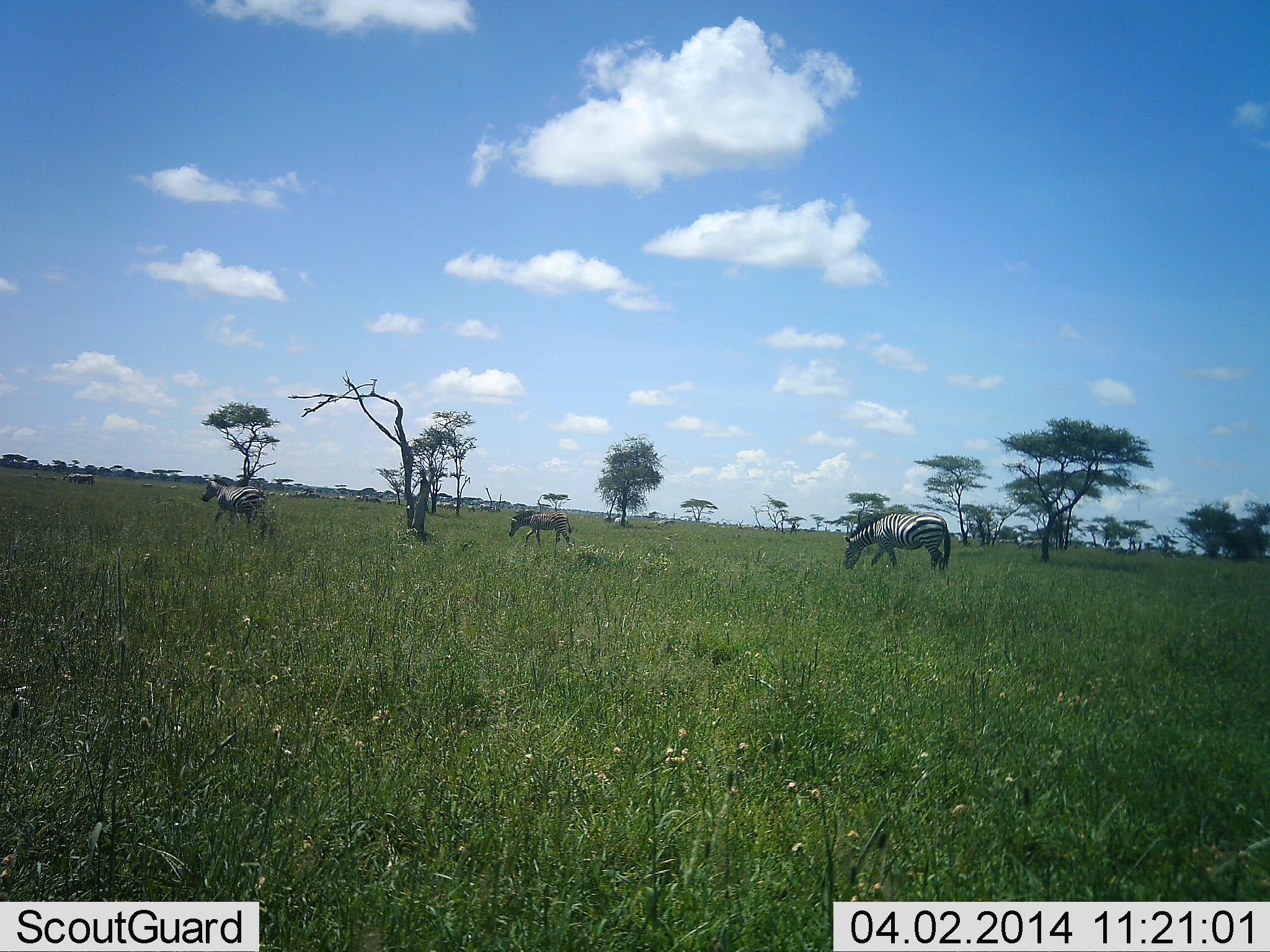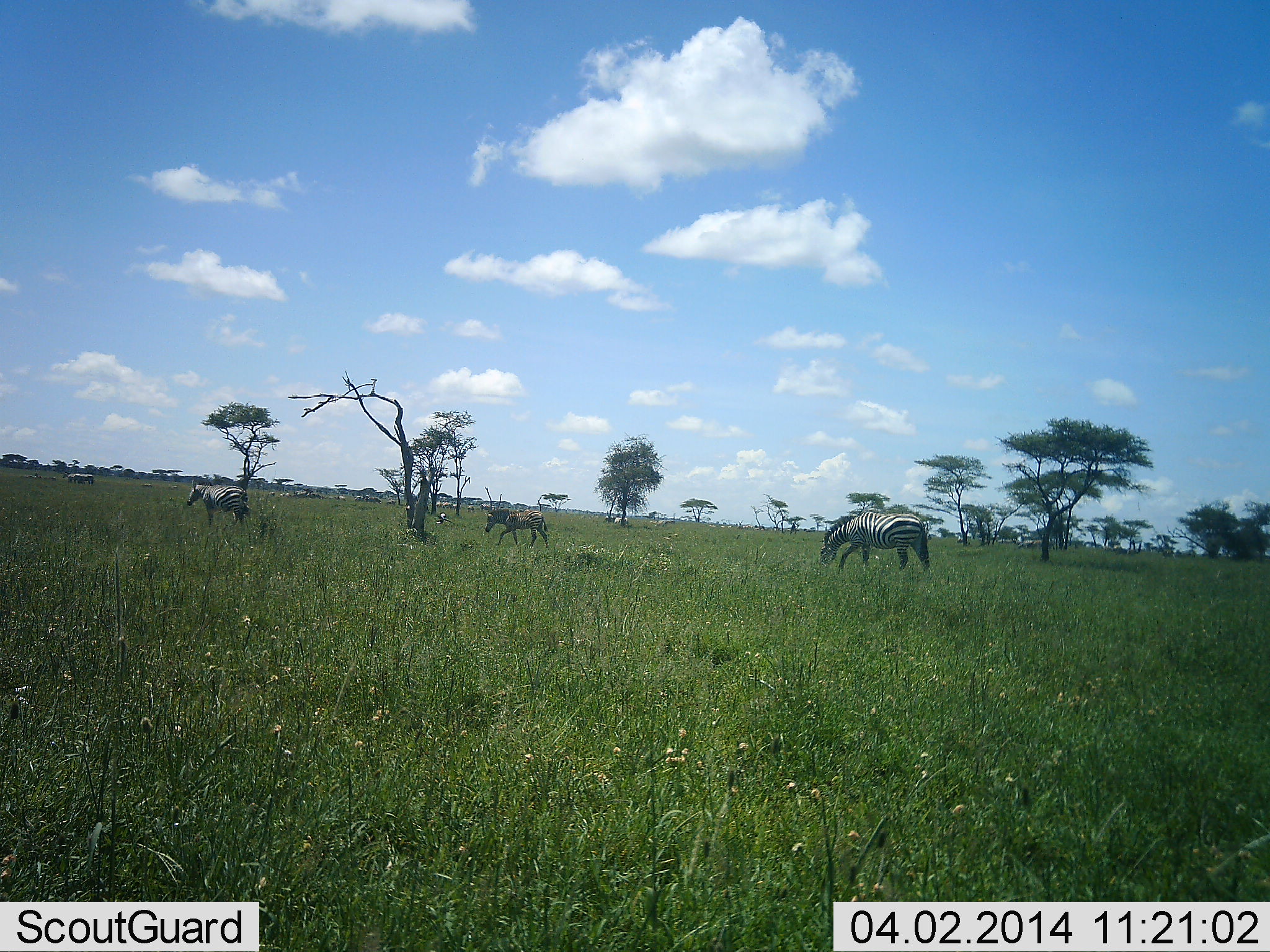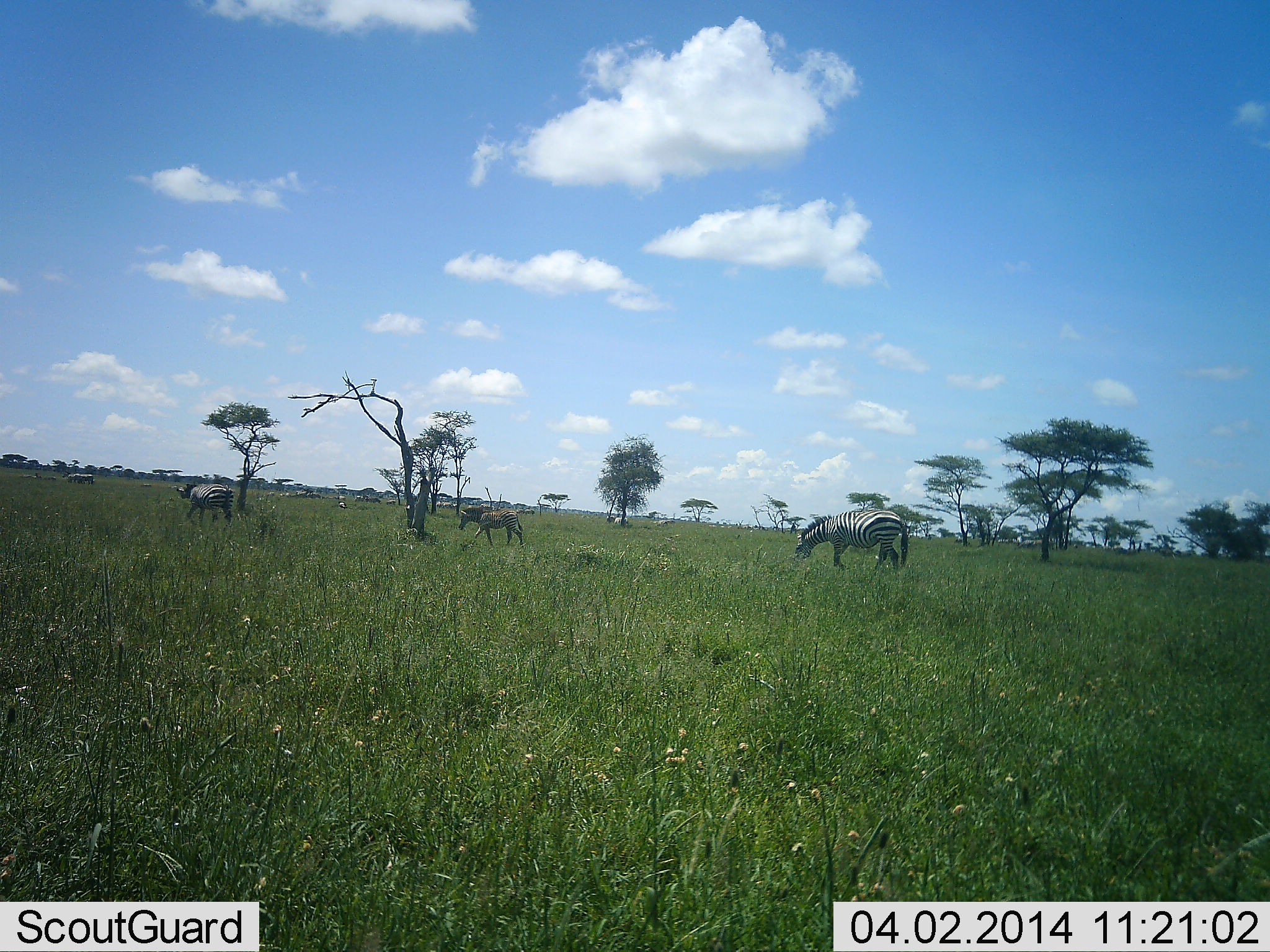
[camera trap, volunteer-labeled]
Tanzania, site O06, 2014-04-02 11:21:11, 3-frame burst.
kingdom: Animalia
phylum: Chordata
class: Mammalia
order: Perissodactyla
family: Equidae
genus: Equus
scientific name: Equus quagga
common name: plains zebra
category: zebra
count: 4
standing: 25%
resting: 0%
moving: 92%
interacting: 0%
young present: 0%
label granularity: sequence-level